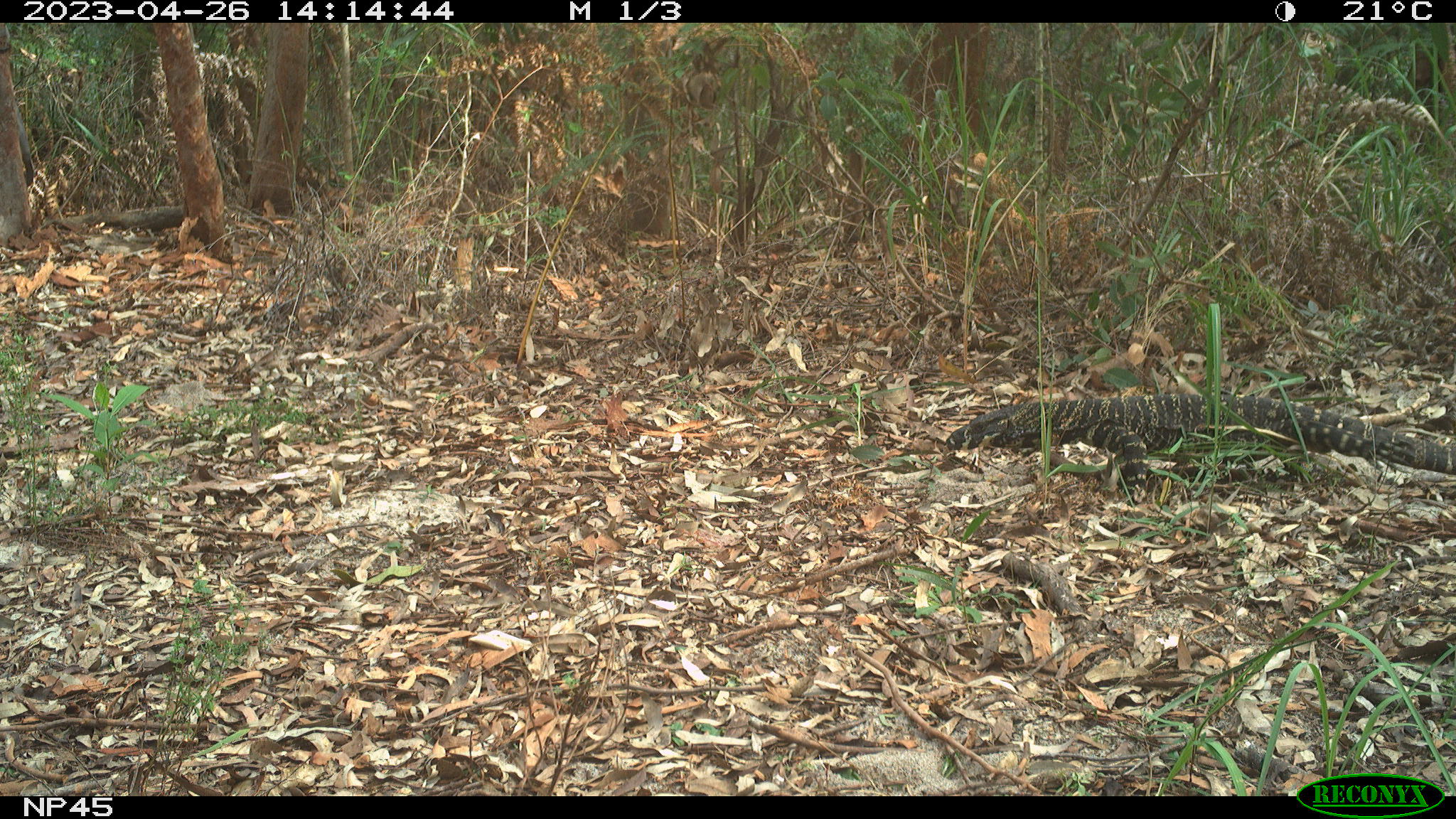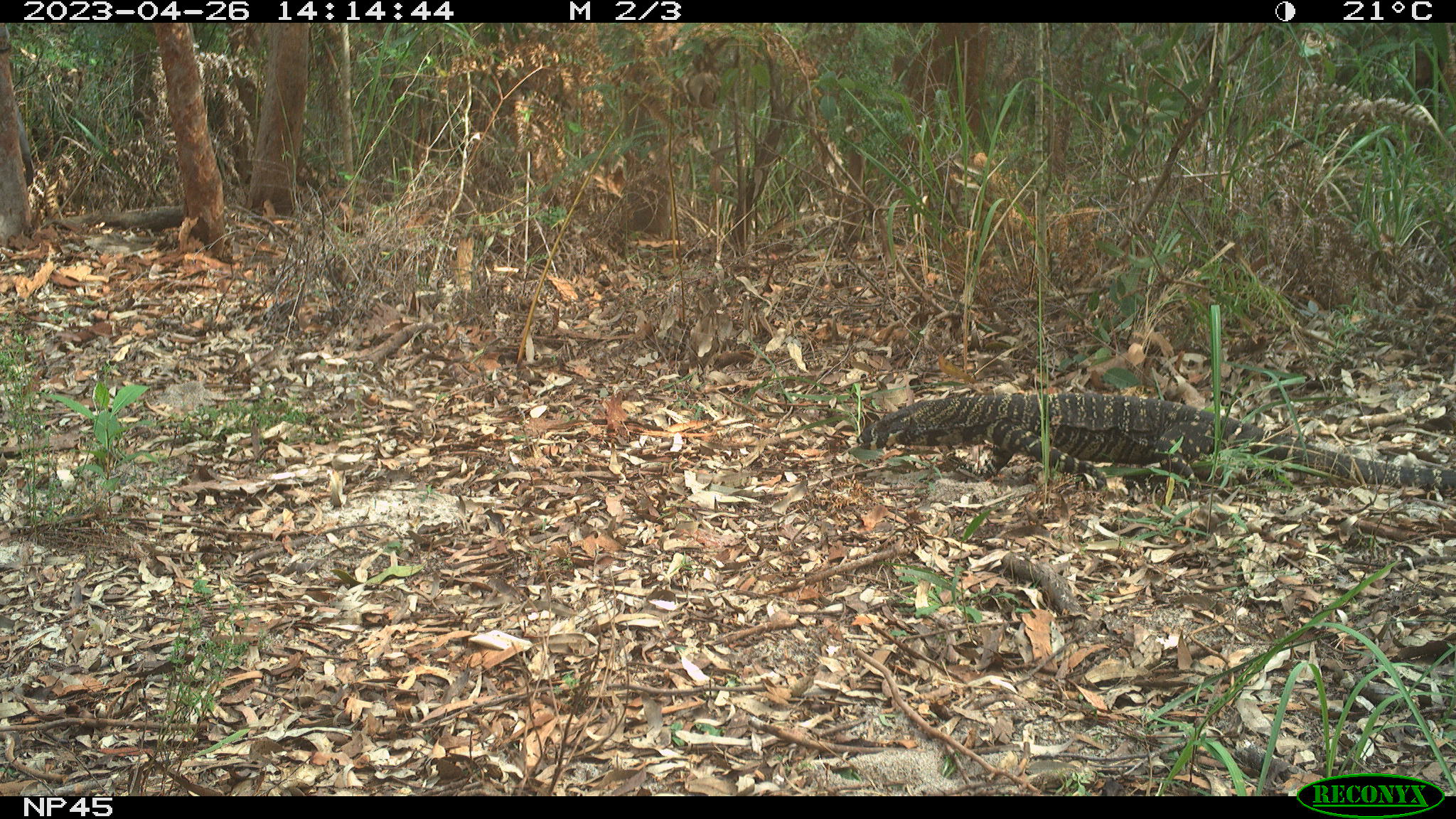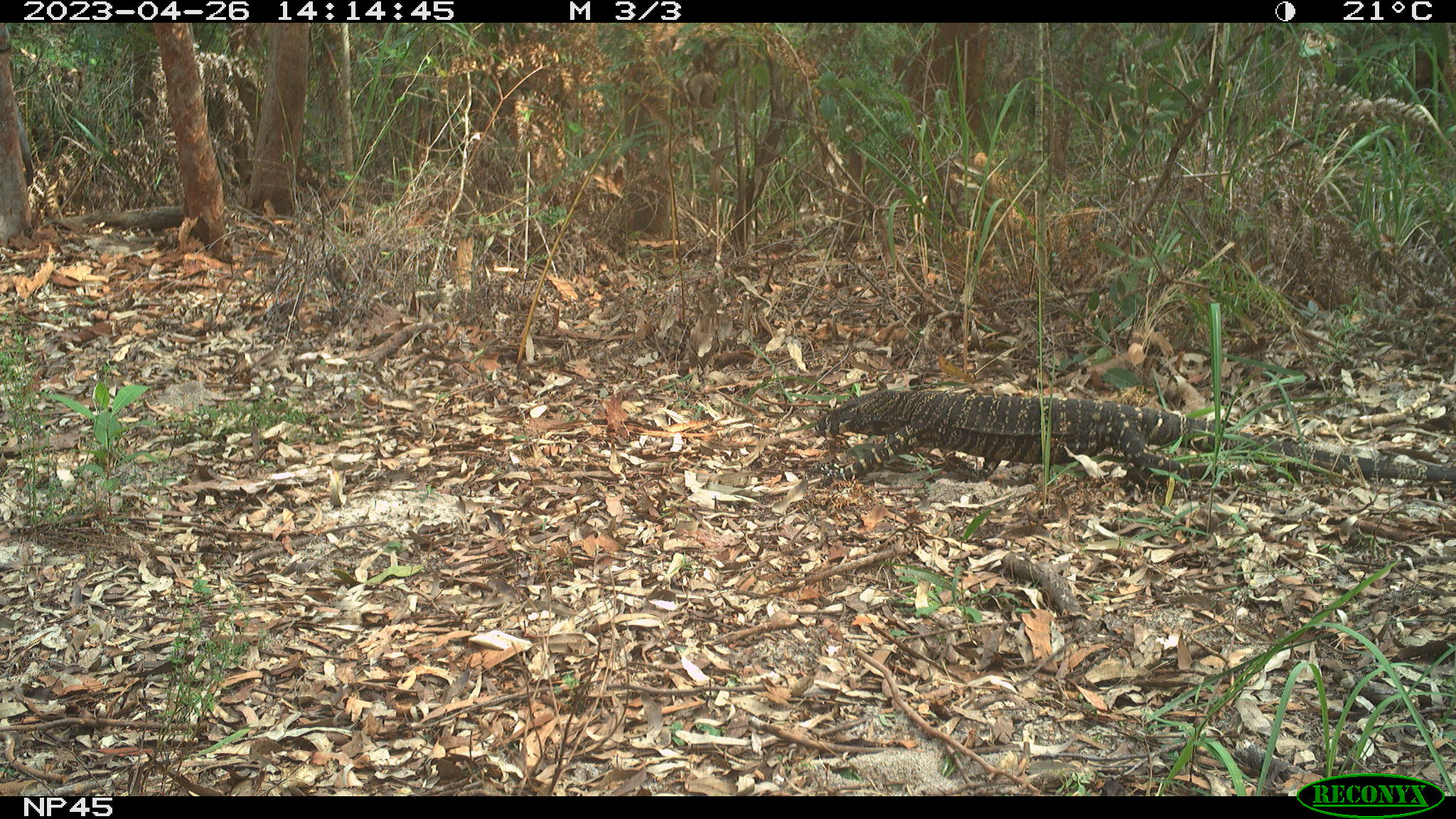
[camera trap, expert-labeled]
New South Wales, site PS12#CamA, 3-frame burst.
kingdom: Animalia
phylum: Chordata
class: Reptilia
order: Squamata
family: Varanidae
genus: Varanus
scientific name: Varanus varius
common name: lace monitor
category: goanna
Goanna (lace monitor) (Varanus varius).